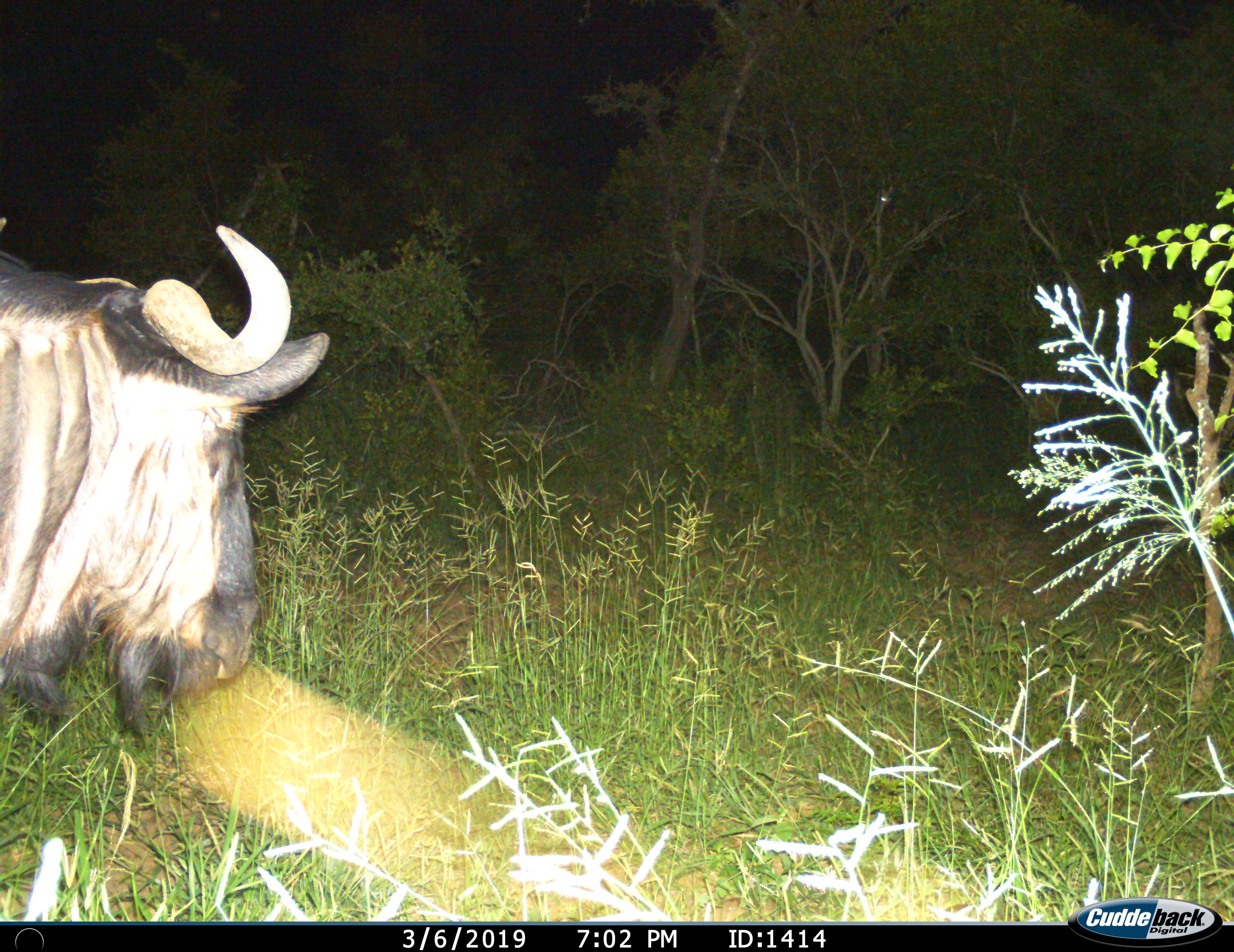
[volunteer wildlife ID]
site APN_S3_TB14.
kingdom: Animalia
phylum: Chordata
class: Mammalia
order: Artiodactyla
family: Bovidae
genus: Connochaetes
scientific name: Connochaetes taurinus taurinus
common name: blue wildebeest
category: wildebeestblue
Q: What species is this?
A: Wildebeestblue (blue wildebeest) (Connochaetes taurinus taurinus).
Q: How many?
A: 1.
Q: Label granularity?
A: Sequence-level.